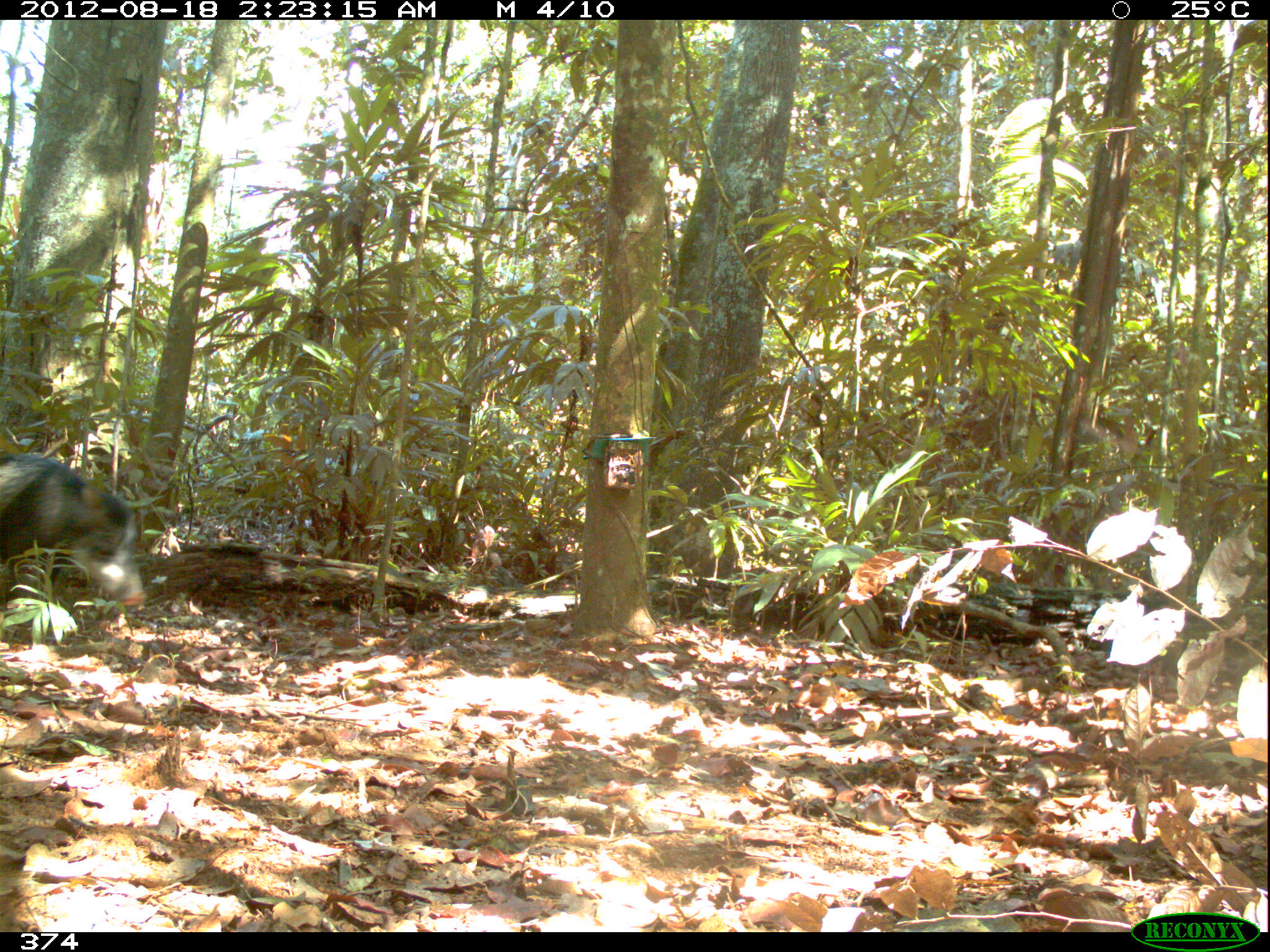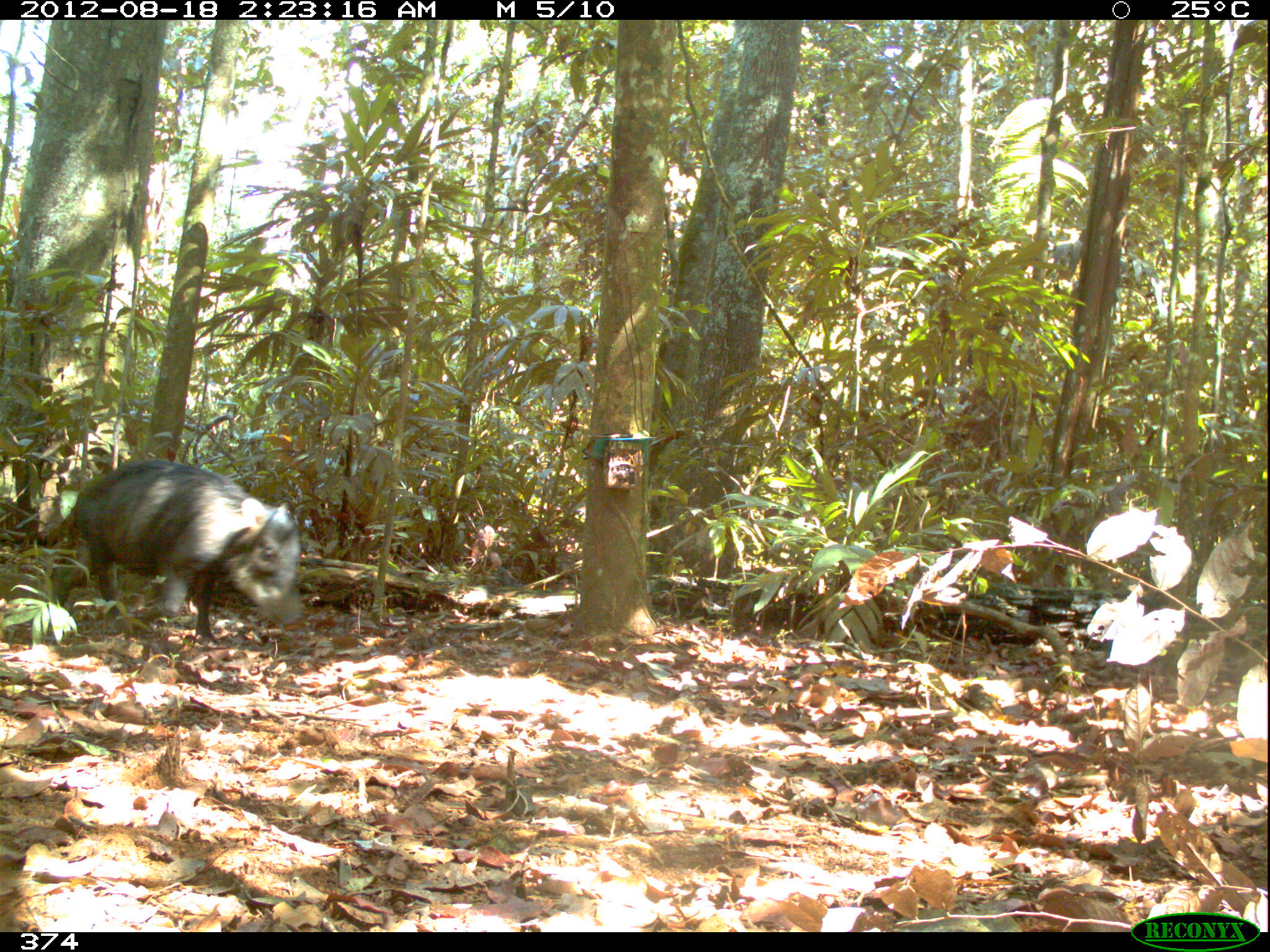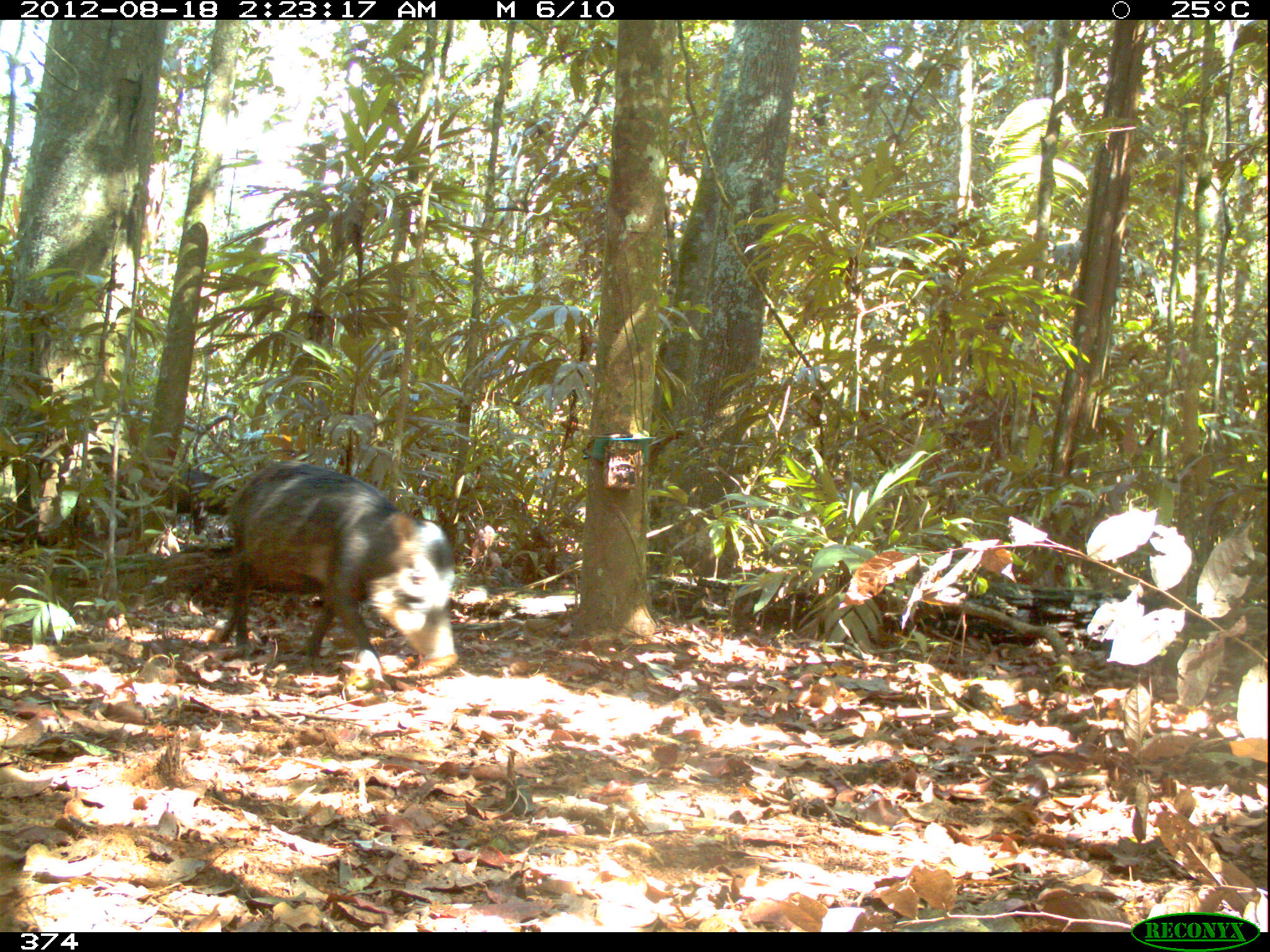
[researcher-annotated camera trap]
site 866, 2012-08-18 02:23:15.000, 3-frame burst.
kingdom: Animalia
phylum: Chordata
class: Mammalia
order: Artiodactyla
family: Tayassuidae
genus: Tayassu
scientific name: Tayassu pecari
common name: white-lipped peccary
Tayassu pecari (white-lipped peccary).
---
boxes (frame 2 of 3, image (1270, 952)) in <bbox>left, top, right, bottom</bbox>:
tayassu pecari: <bbox>67, 455, 303, 649</bbox>